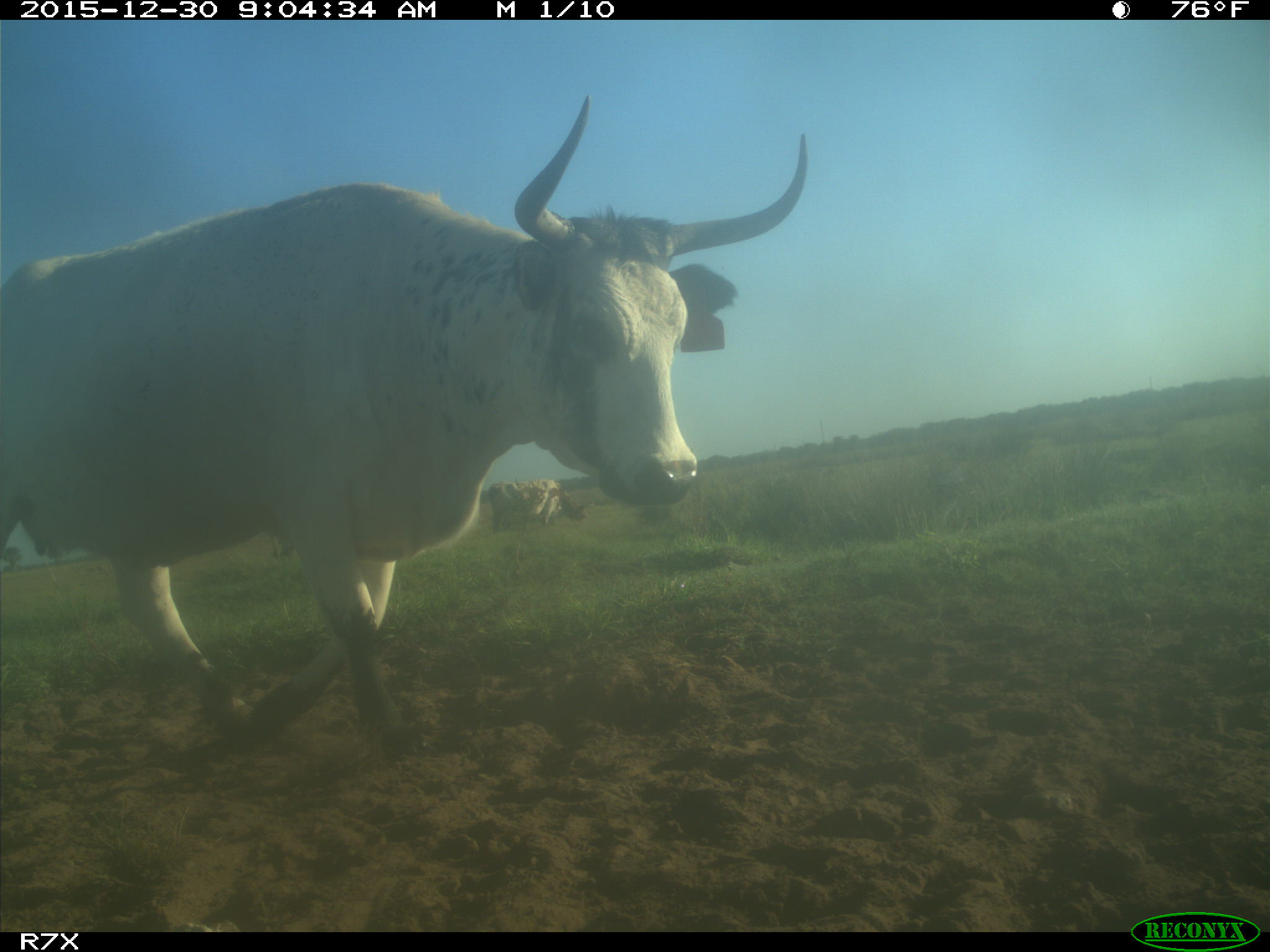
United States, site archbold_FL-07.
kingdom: Animalia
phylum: Chordata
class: Mammalia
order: Artiodactyla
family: Bovidae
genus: Bos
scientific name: Bos taurus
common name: domestic cow